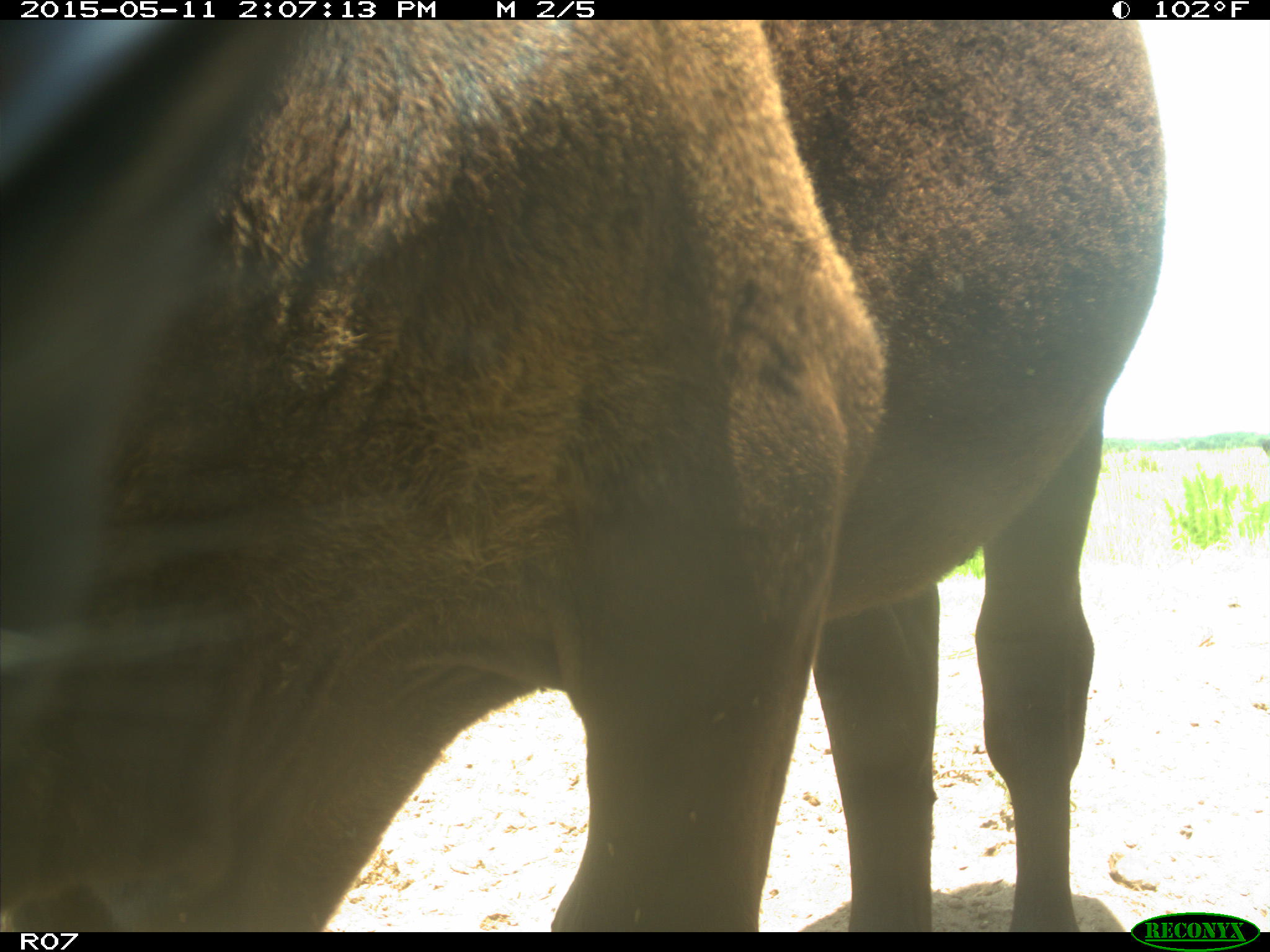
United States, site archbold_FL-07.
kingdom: Animalia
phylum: Chordata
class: Mammalia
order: Artiodactyla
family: Bovidae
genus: Bos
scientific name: Bos taurus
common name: domestic cow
Bos taurus (domestic cow).